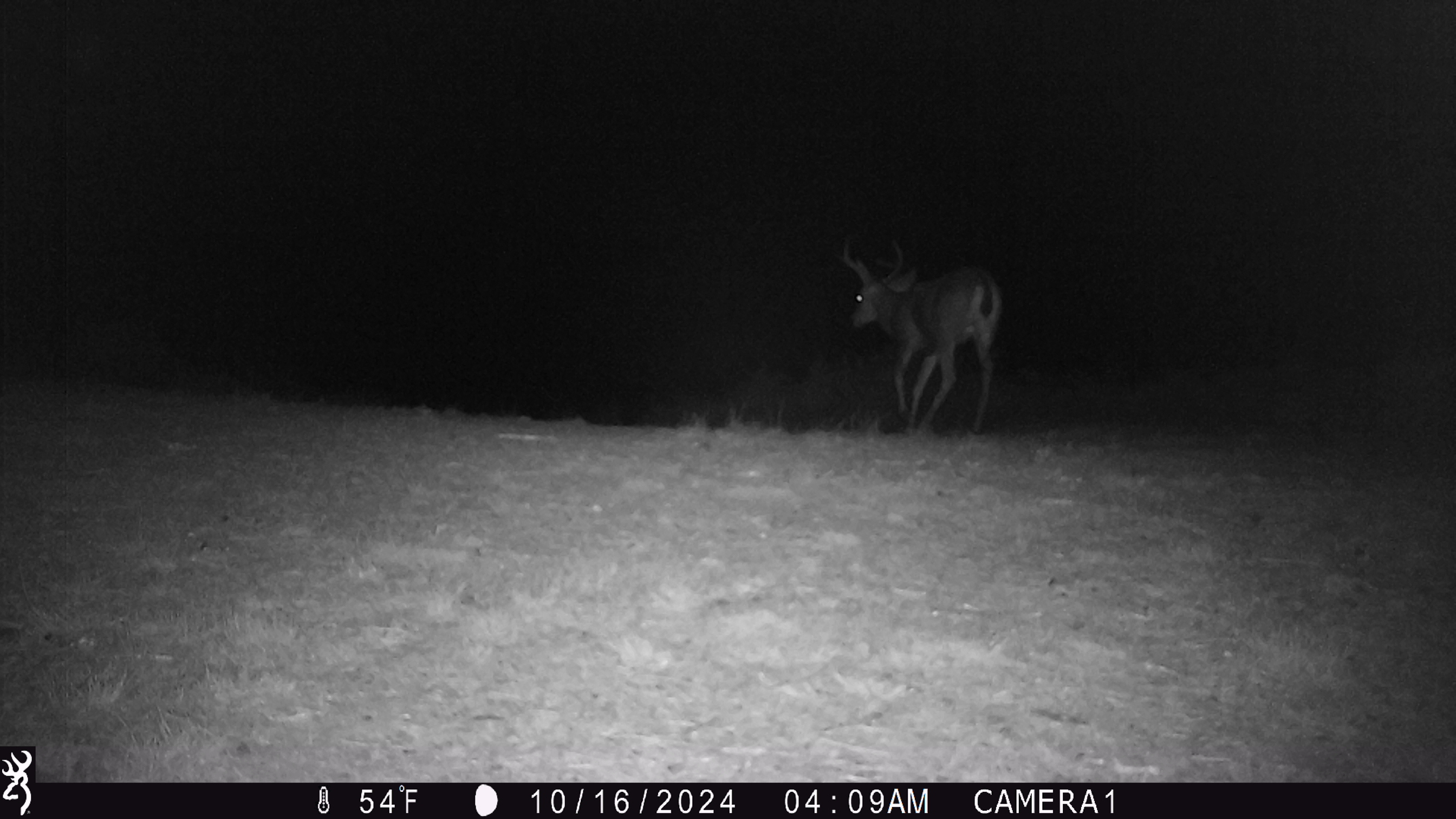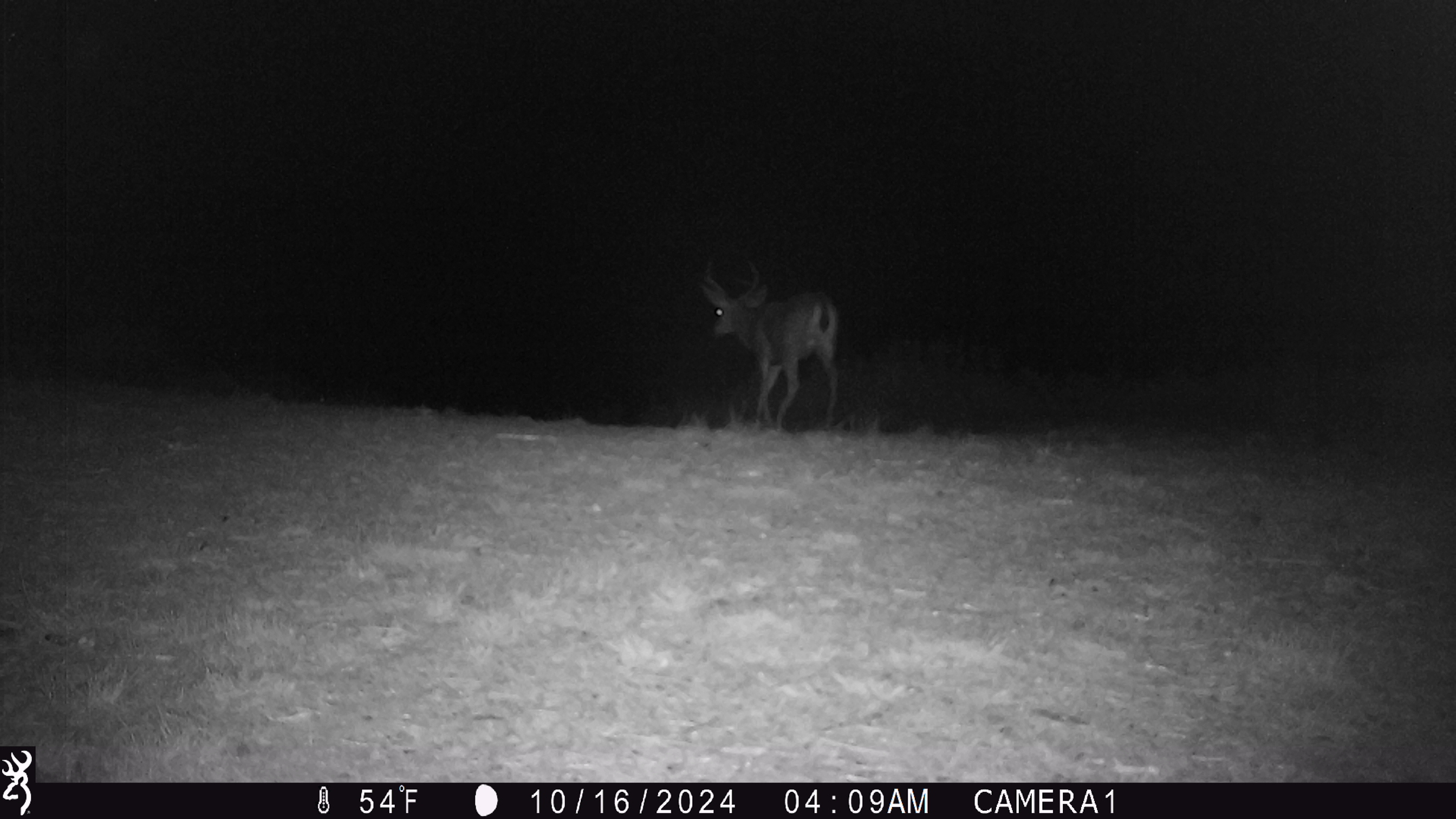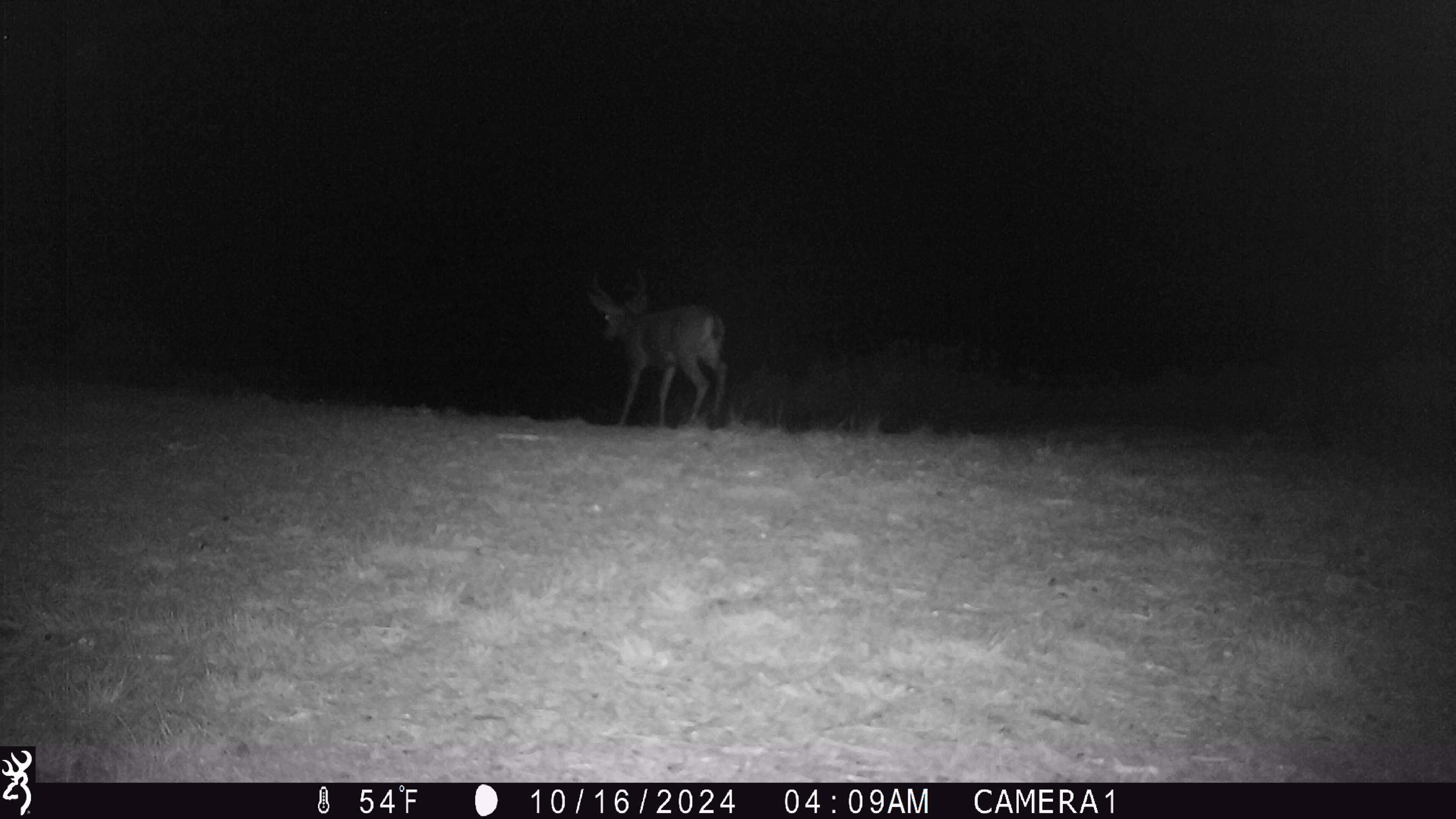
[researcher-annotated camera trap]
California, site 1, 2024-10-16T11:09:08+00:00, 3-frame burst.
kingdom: Animalia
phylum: Chordata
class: Mammalia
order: Artiodactyla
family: Cervidae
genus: Odocoileus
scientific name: Odocoileus hemionus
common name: mule deer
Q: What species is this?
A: Mule deer (Odocoileus hemionus).